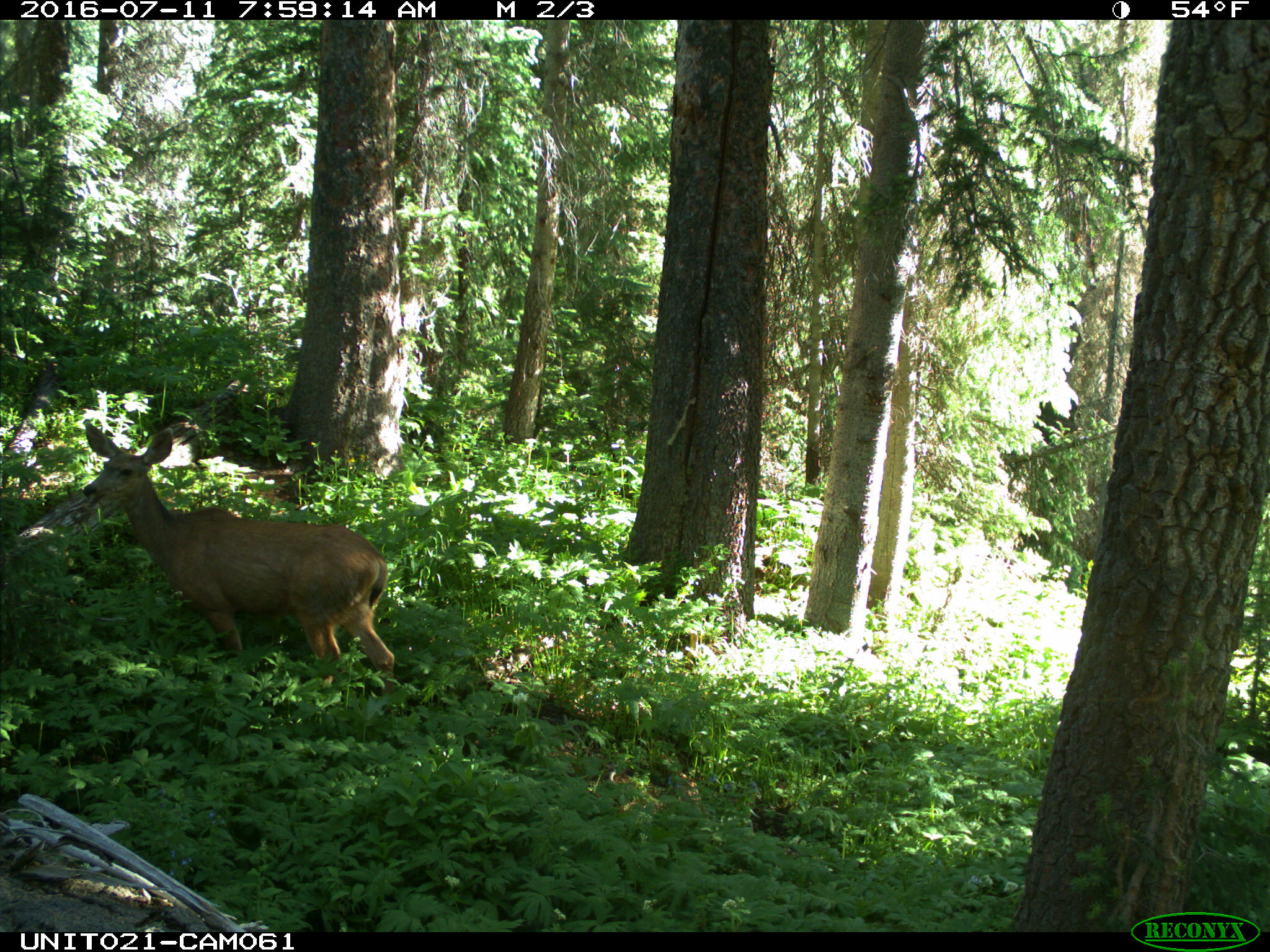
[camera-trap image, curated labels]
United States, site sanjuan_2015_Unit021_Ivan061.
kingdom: Animalia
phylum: Chordata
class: Mammalia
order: Artiodactyla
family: Cervidae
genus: Odocoileus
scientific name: Odocoileus hemionus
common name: mule deer